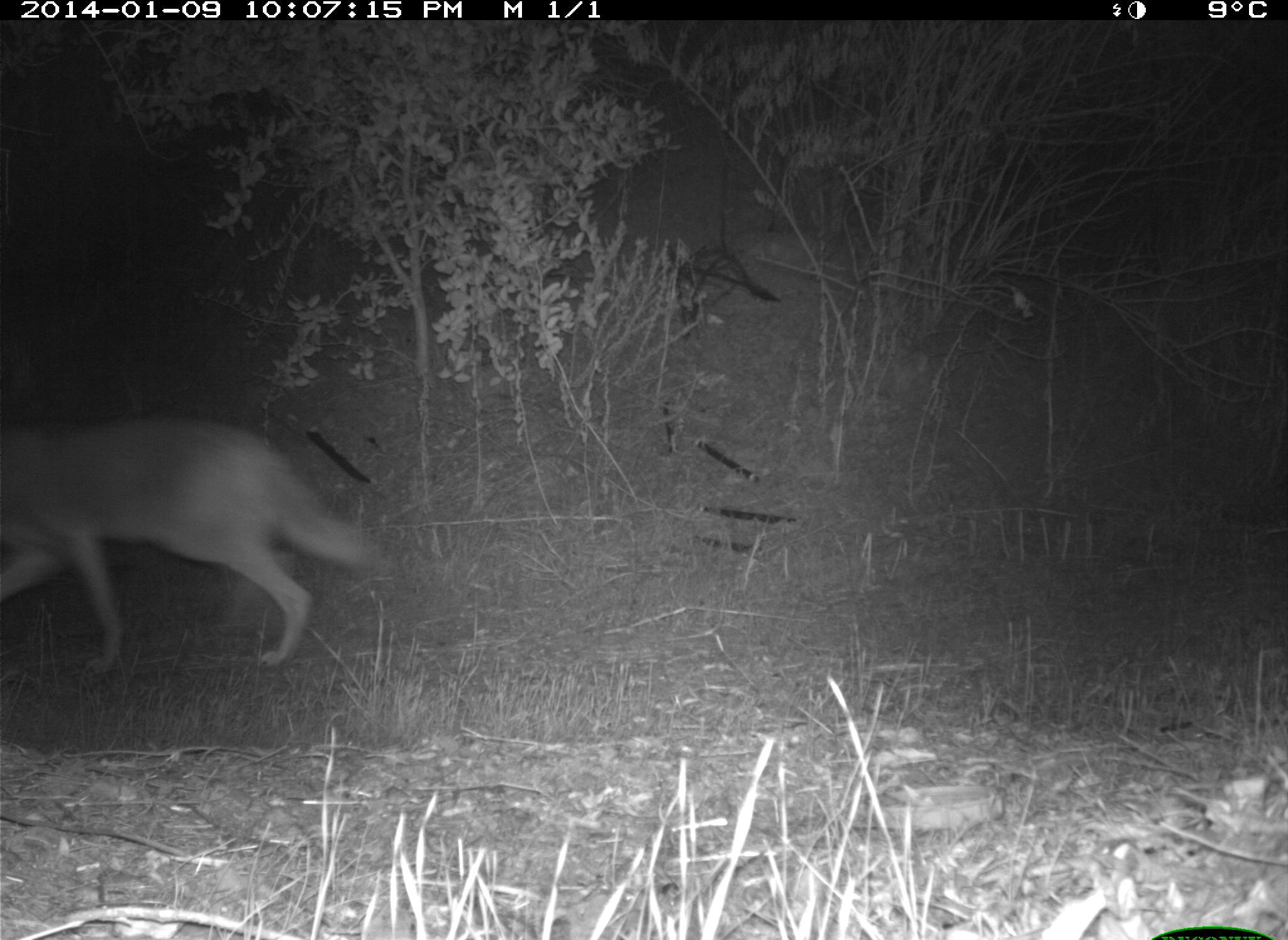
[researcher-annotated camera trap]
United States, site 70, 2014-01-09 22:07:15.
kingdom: Animalia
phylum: Chordata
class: Mammalia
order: Carnivora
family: Canidae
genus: Canis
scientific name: Canis latrans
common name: coyote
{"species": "coyote (Canis latrans)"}